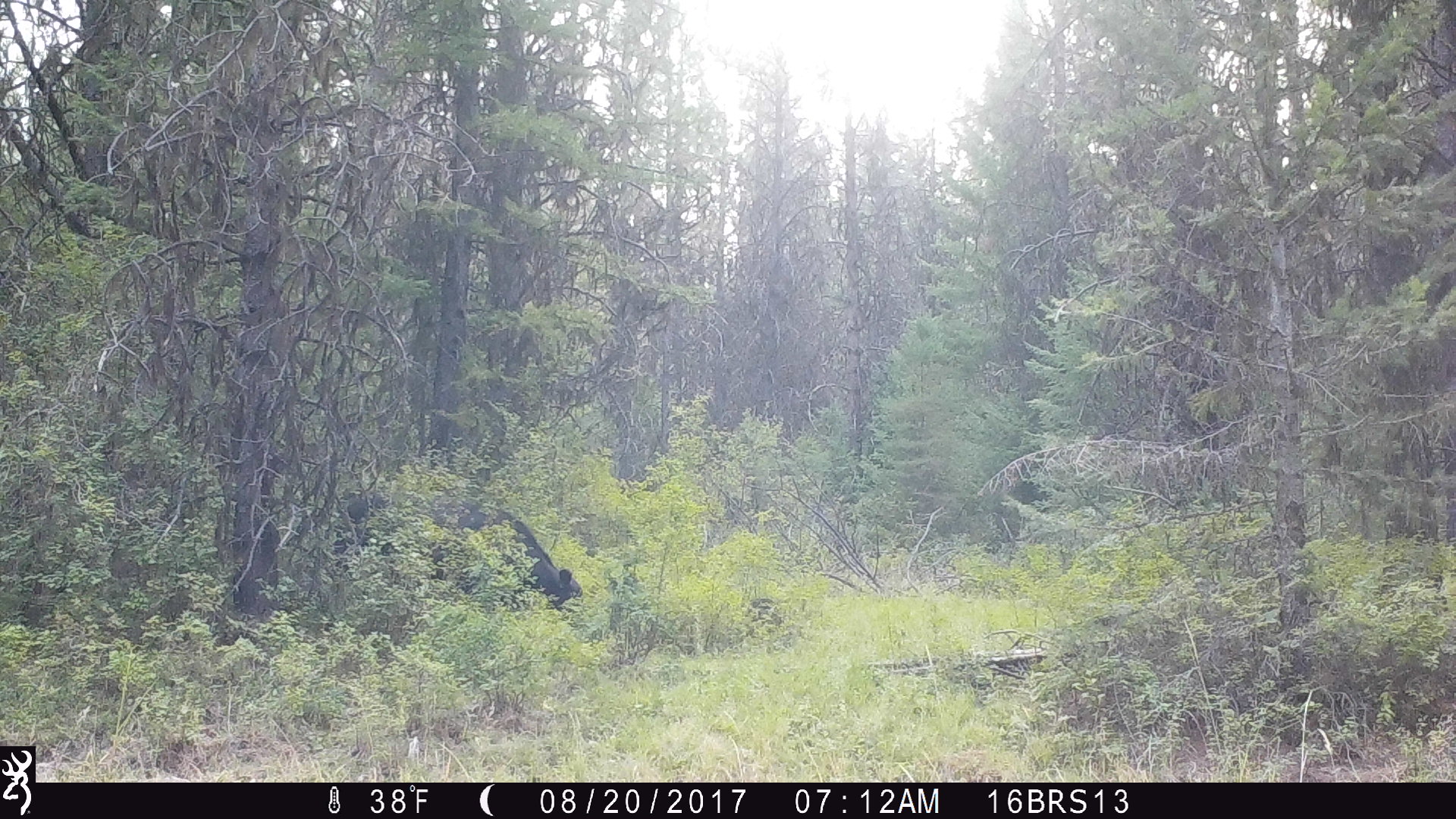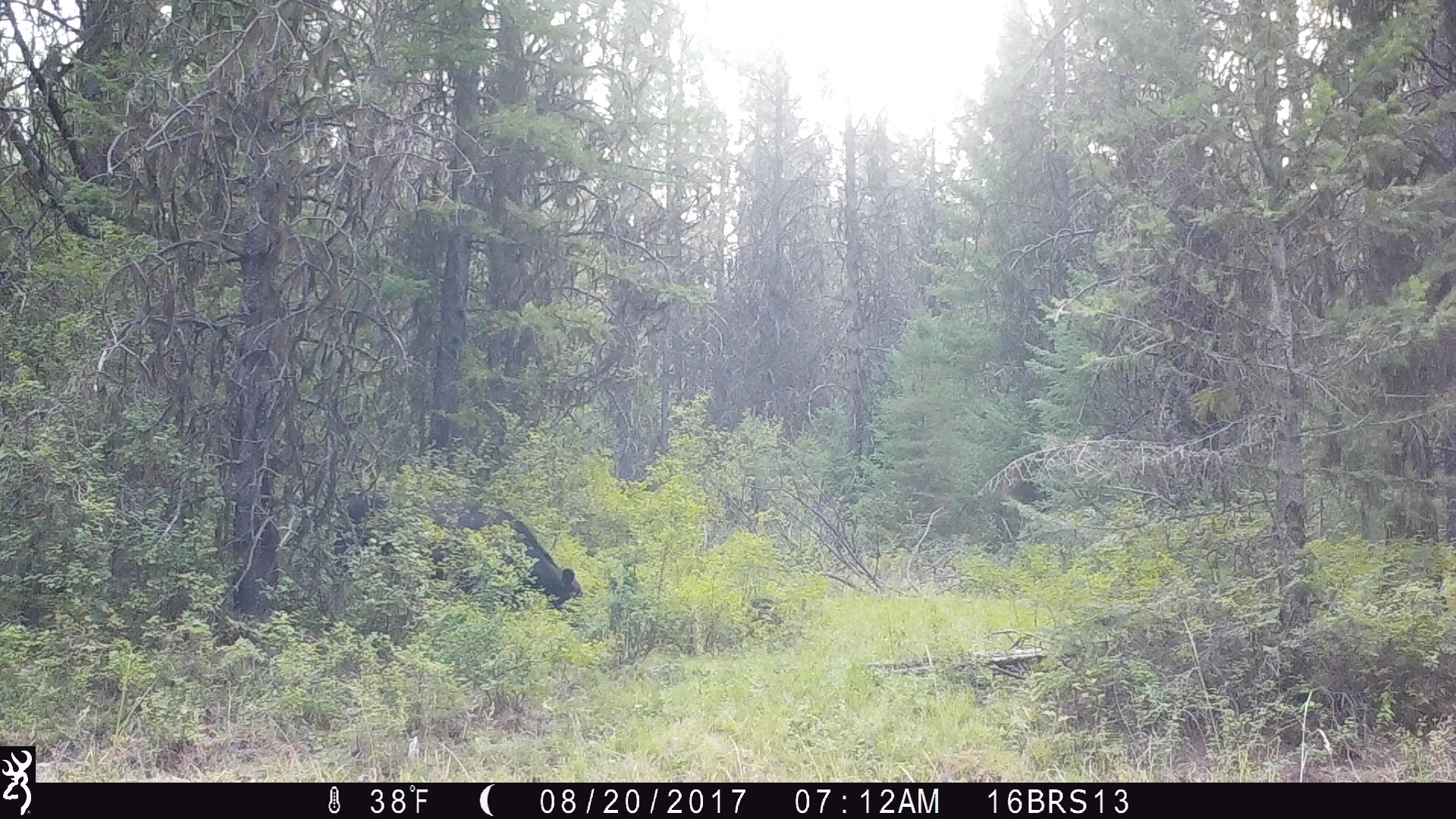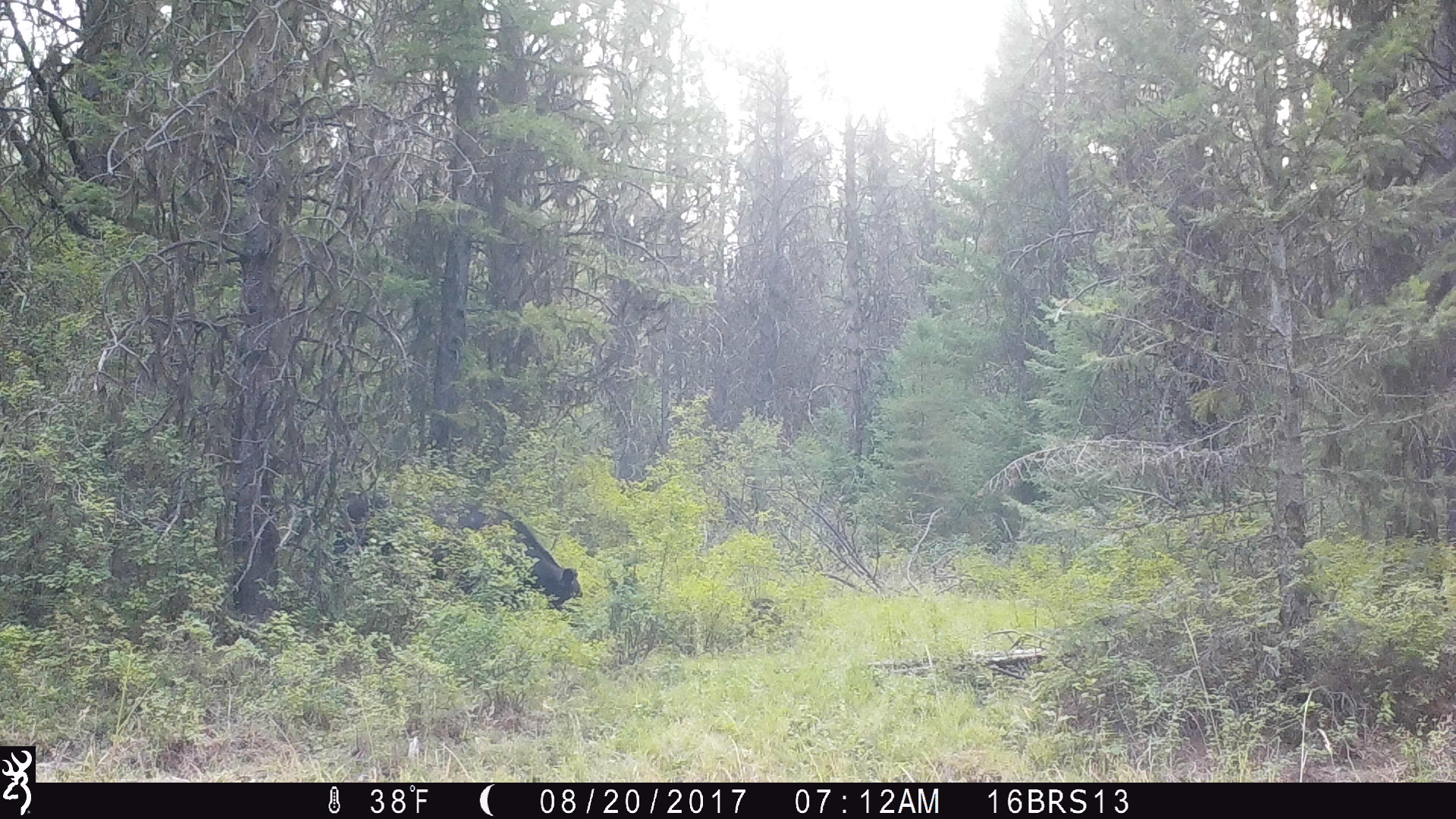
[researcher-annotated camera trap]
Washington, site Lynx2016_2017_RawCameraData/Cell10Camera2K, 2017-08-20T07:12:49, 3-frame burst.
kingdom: Animalia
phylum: Chordata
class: Mammalia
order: Artiodactyla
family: Bovidae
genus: Bos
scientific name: Bos taurus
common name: domestic cattle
Domestic cattle (Bos taurus). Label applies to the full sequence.